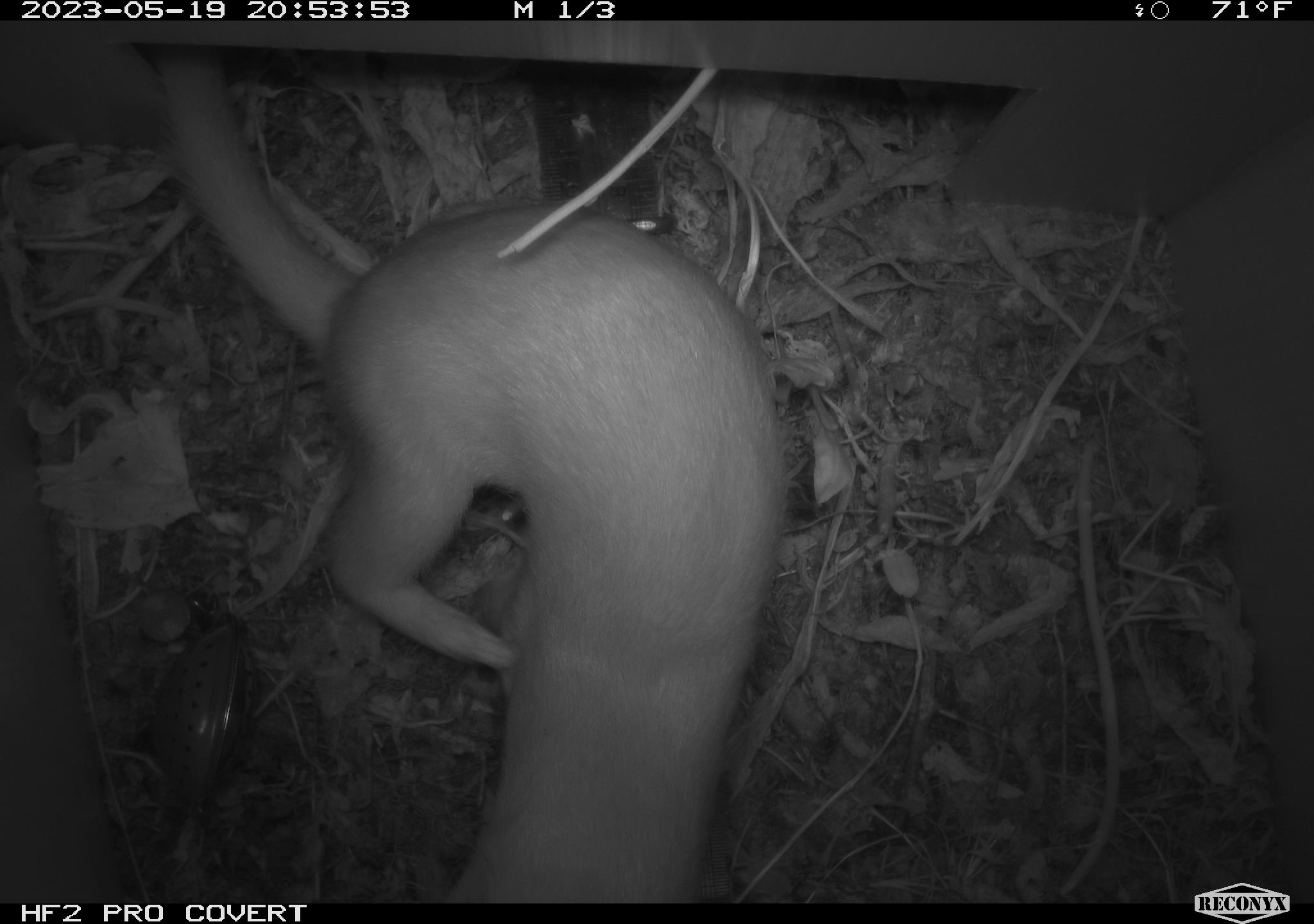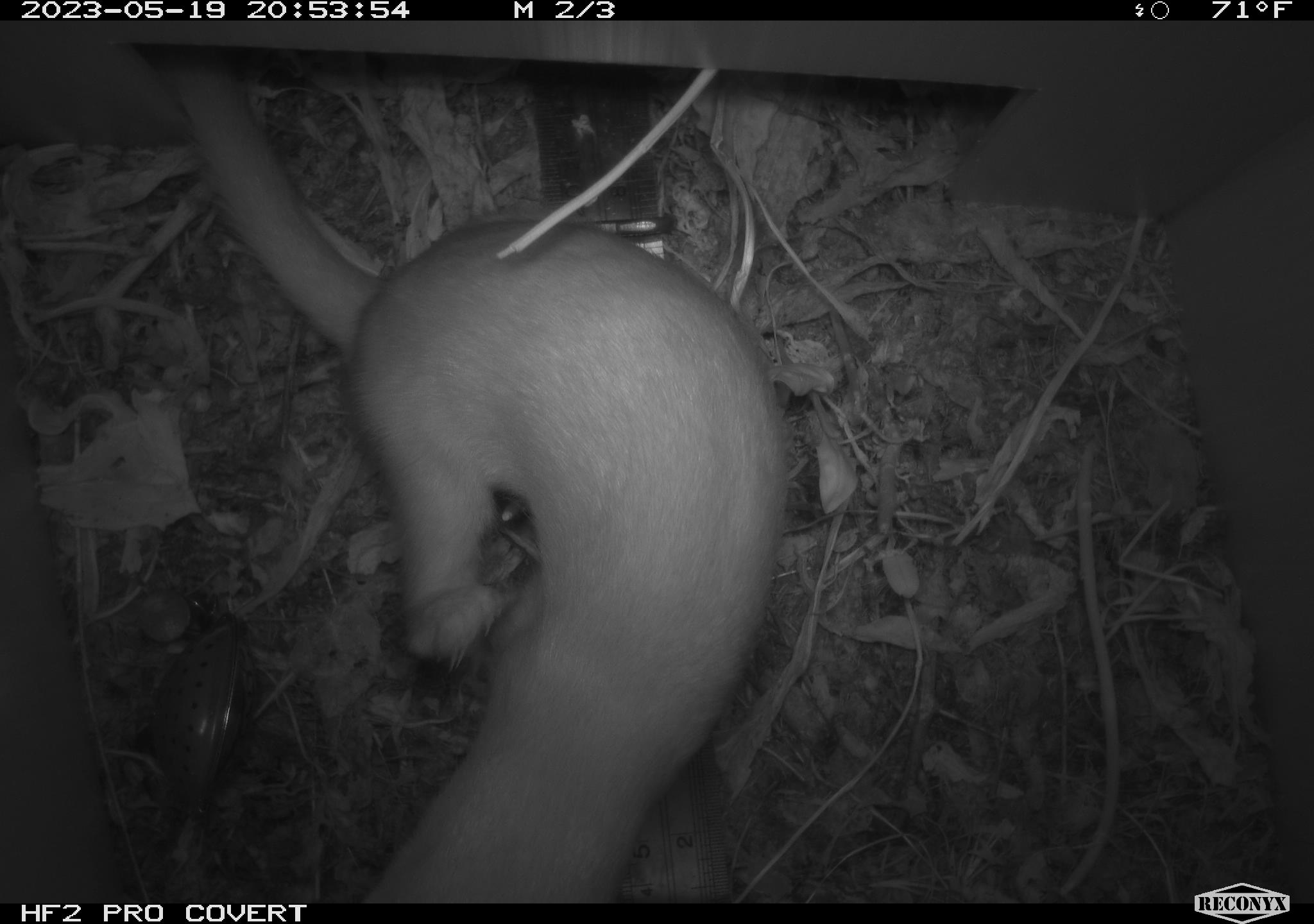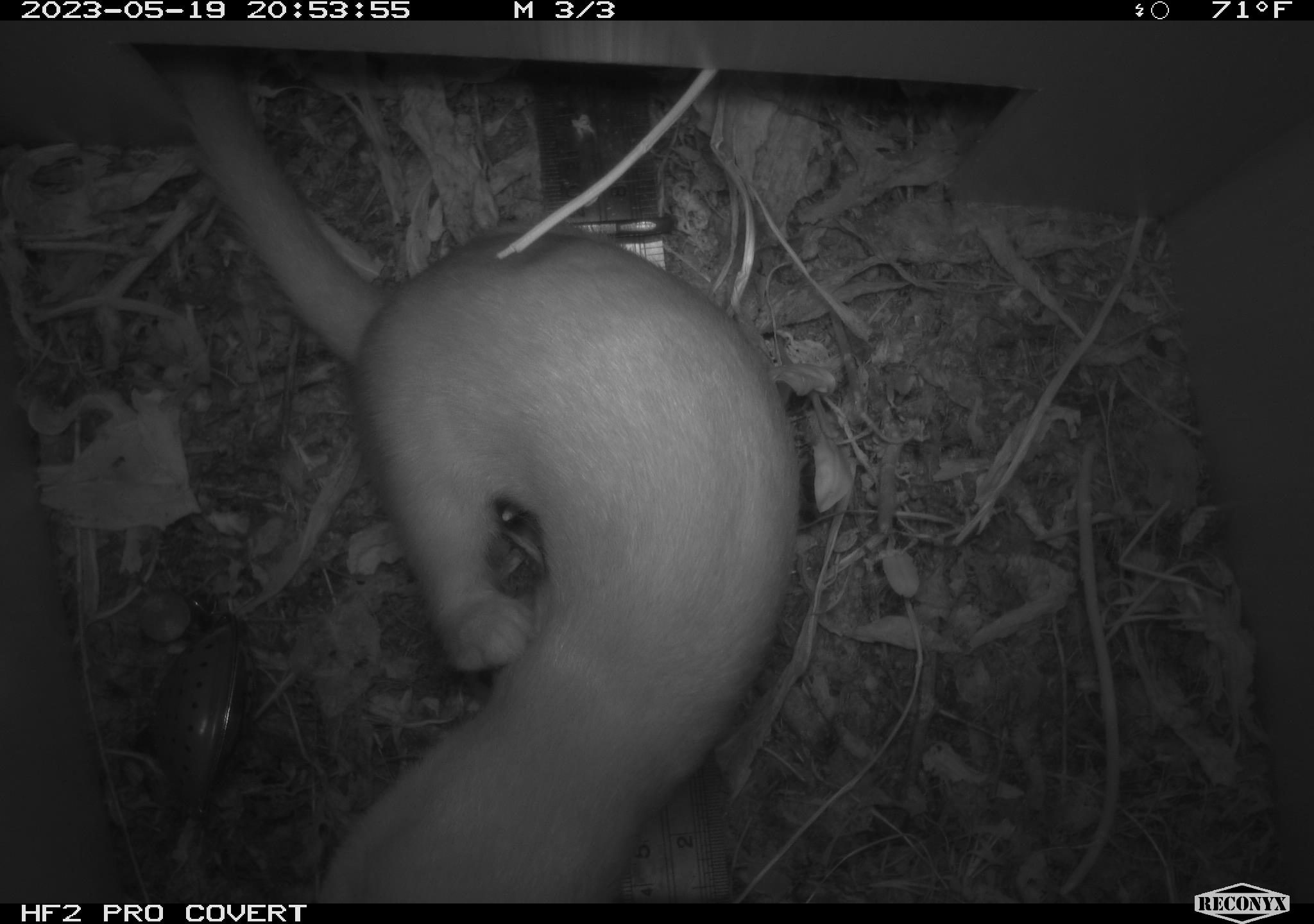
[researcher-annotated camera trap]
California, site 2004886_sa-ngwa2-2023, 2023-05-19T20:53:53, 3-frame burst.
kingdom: Animalia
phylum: Chordata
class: Mammalia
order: Carnivora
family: Mustelidae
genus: Neogale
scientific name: Neogale frenata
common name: long-tailed weasel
Long-tailed weasel (Neogale frenata).